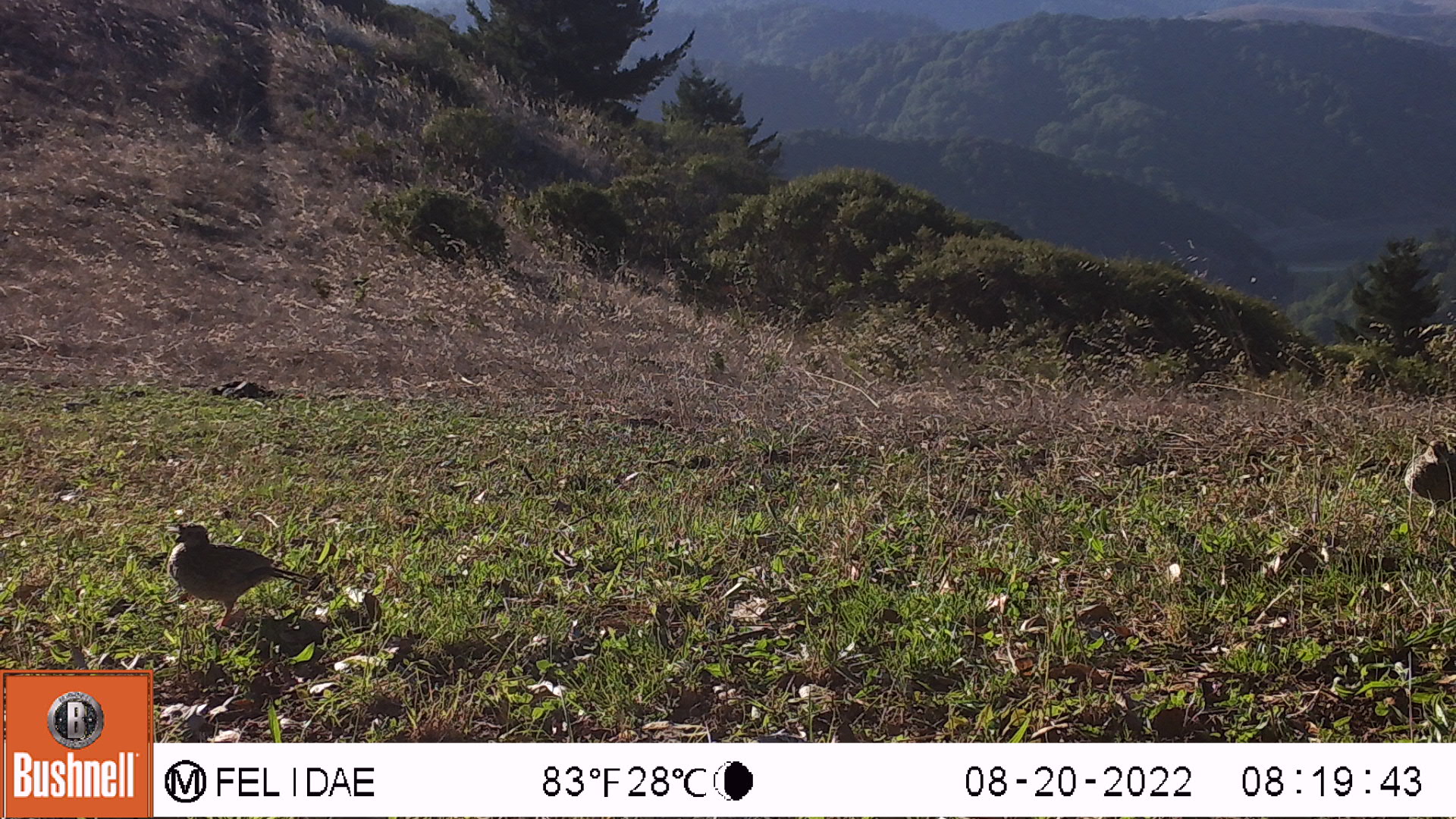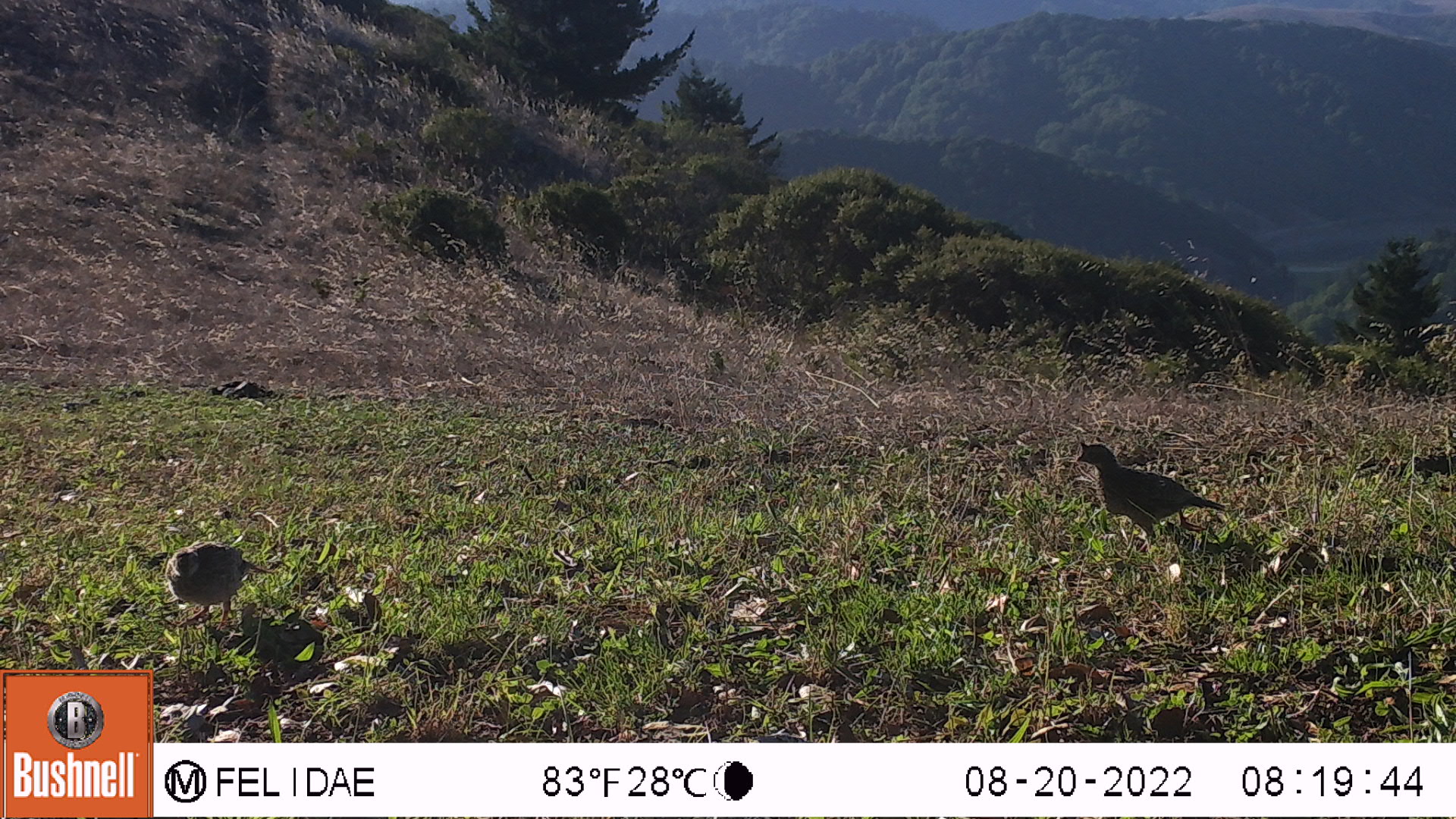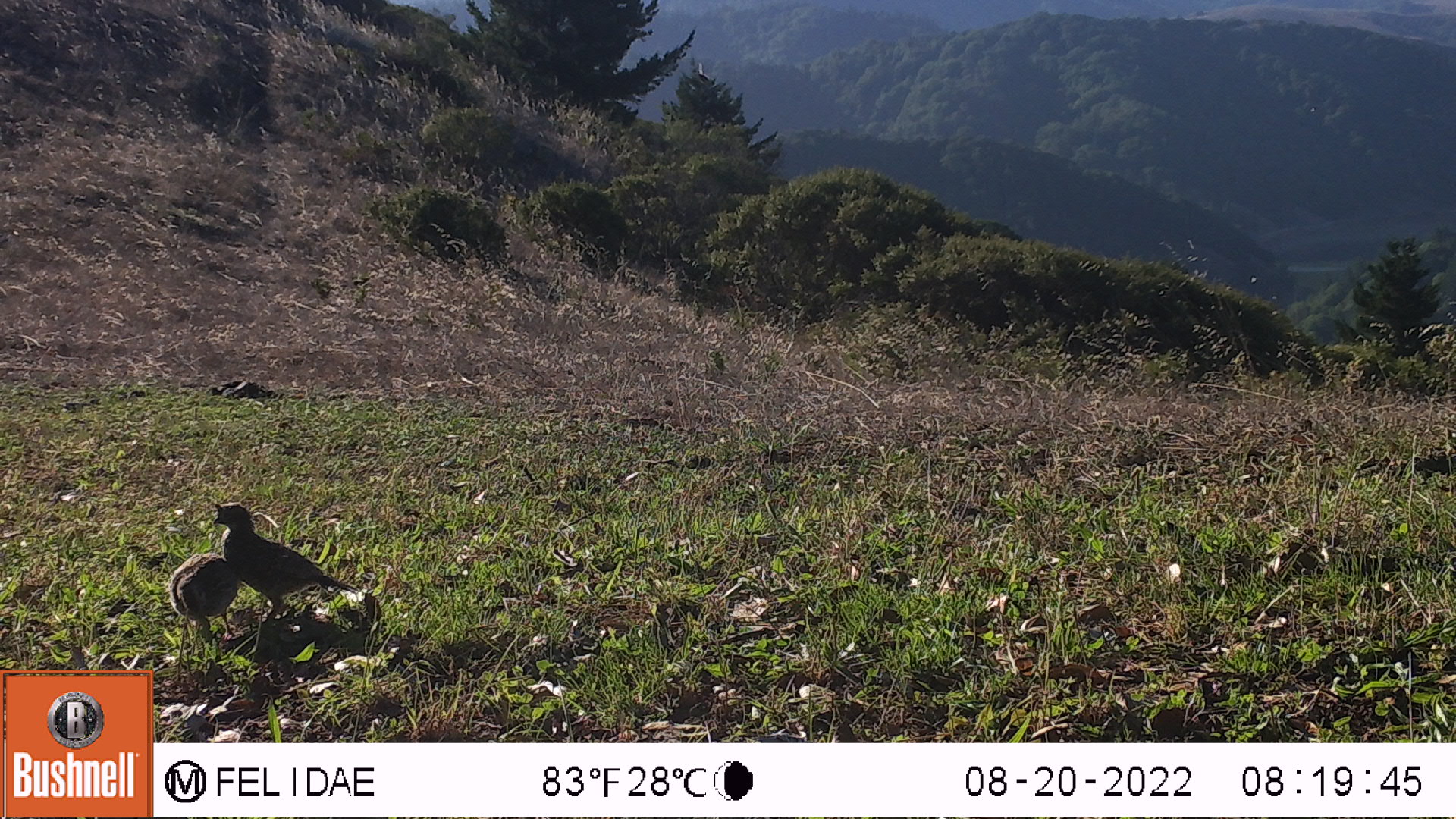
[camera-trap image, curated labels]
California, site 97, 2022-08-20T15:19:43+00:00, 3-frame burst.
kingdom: Animalia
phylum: Chordata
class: Aves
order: Galliformes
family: Odontophoridae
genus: Callipepla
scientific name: Callipepla californica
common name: california quail